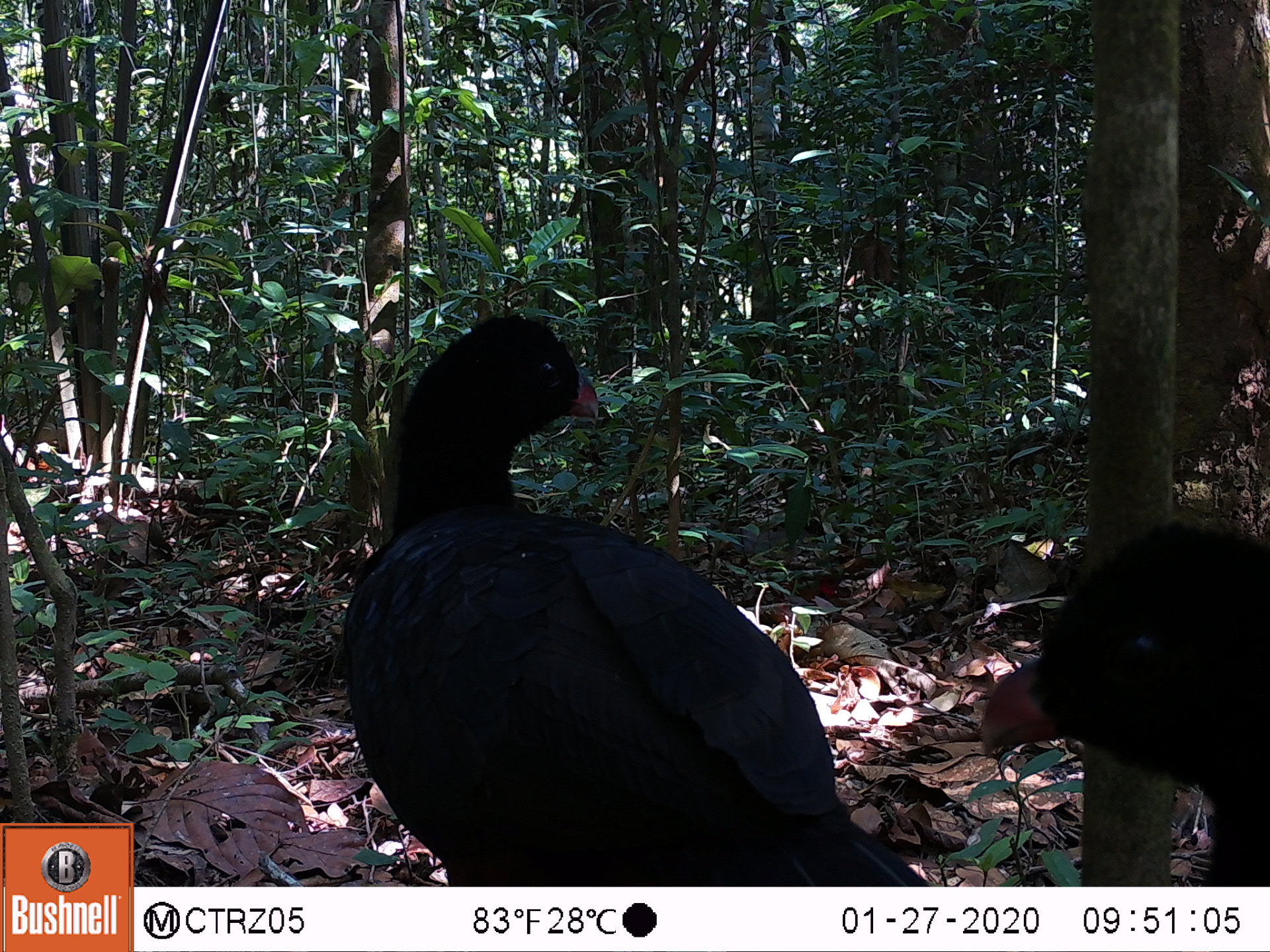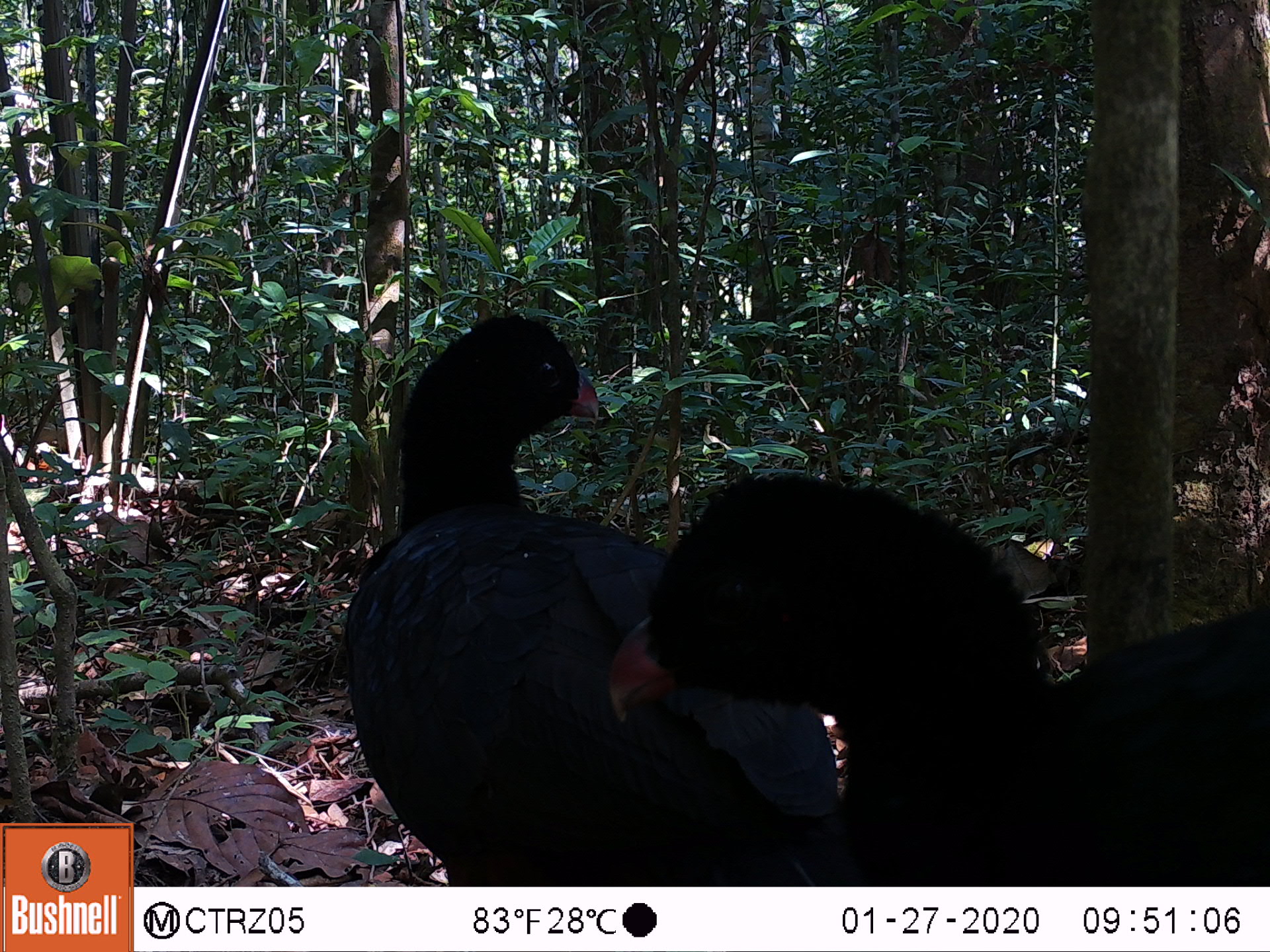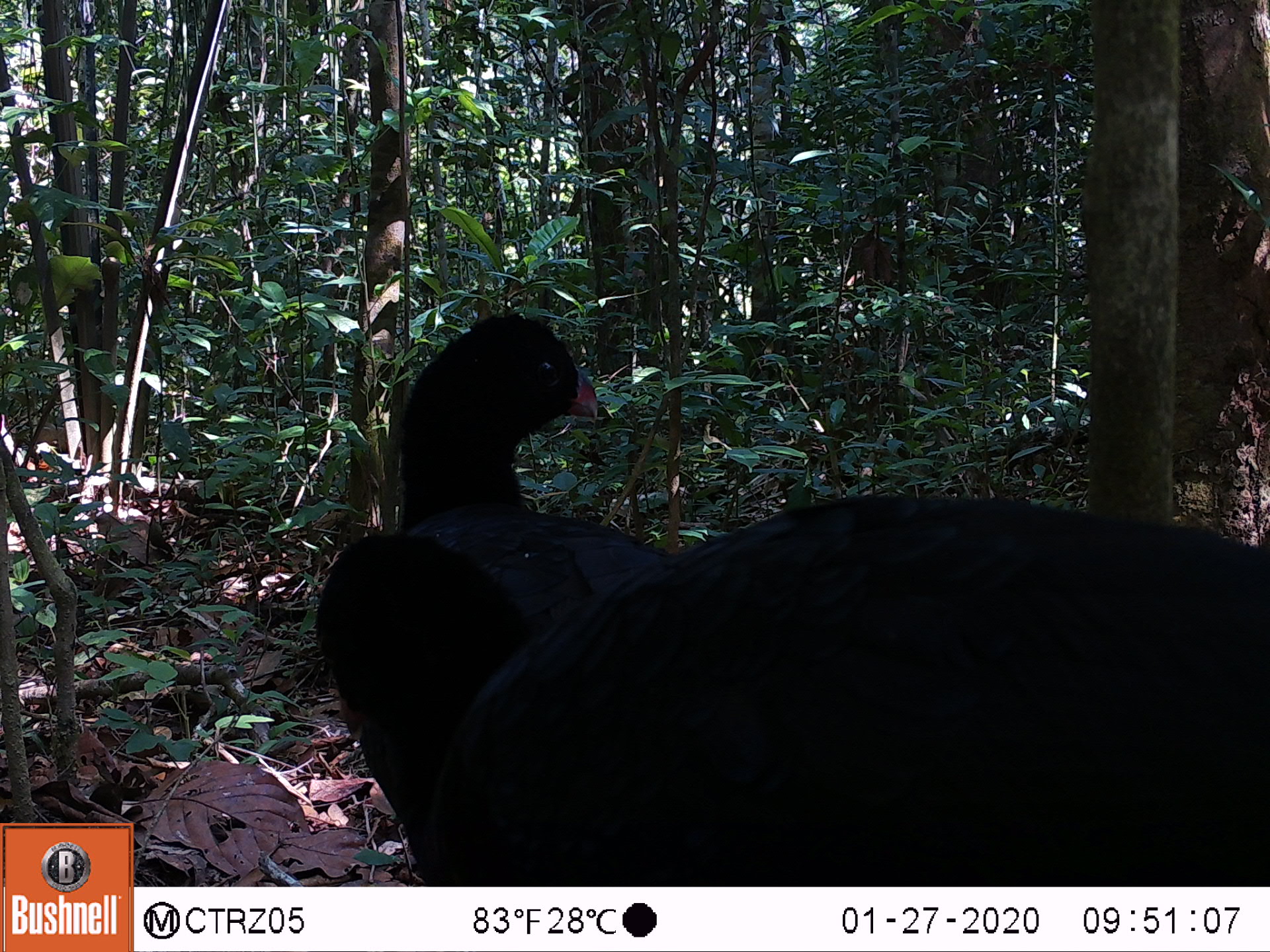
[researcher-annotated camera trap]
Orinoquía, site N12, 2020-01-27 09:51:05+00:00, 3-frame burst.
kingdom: Animalia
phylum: Chordata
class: Aves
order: Galliformes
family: Cracidae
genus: Mitu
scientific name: Mitu salvini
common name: salvin's currasow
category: salvins curassow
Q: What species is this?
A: Salvins curassow (salvin's currasow) (Mitu salvini).